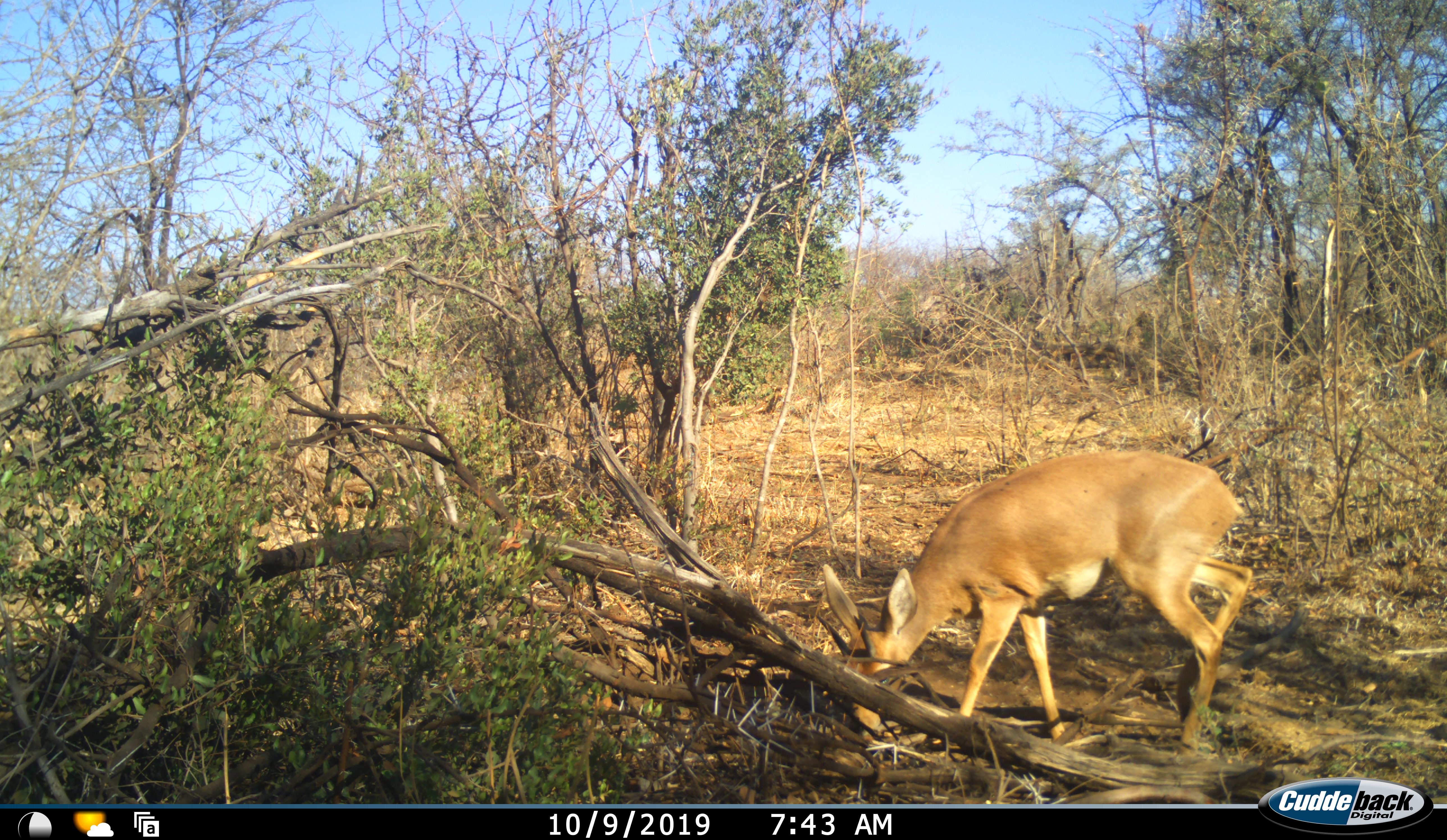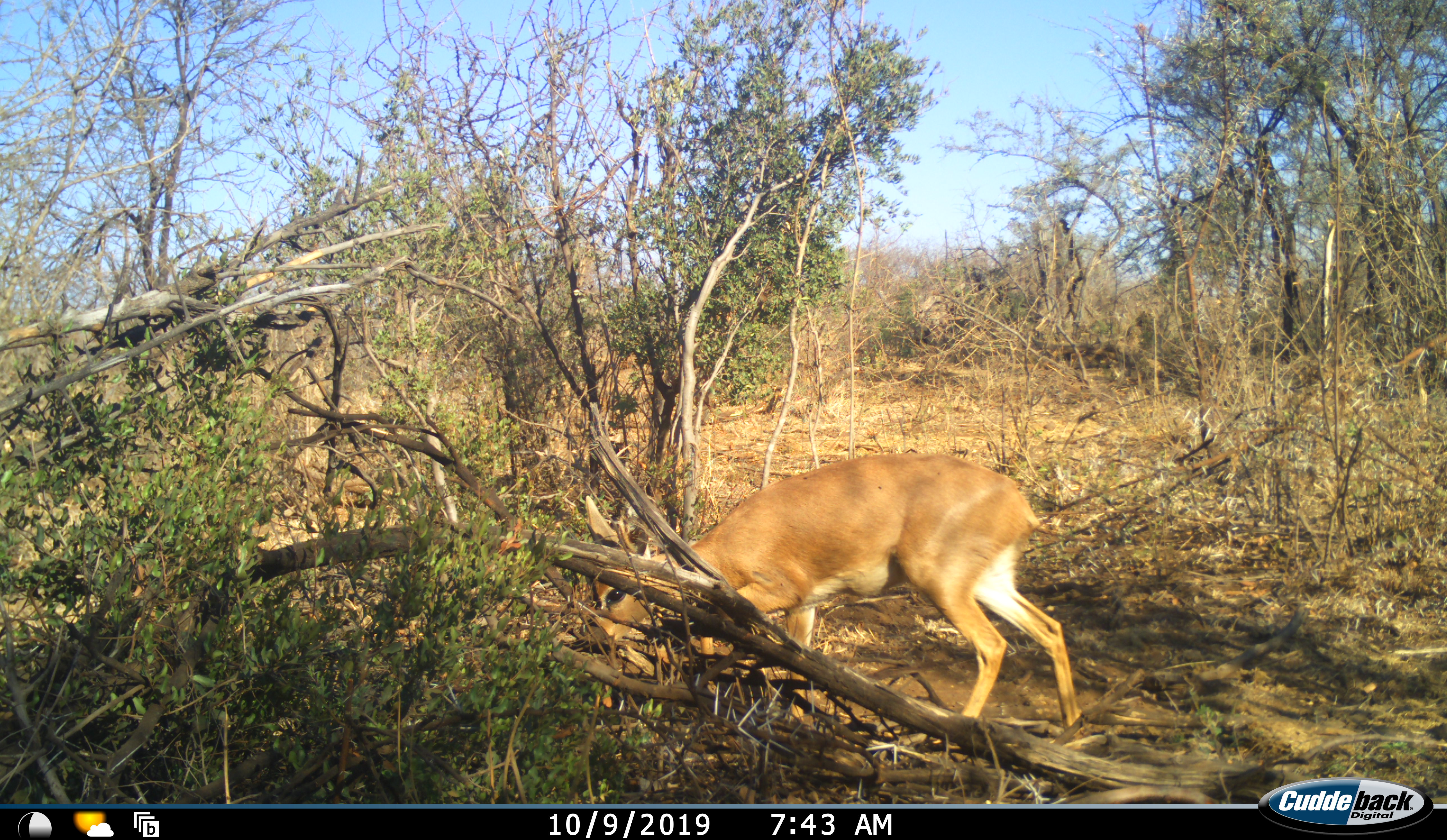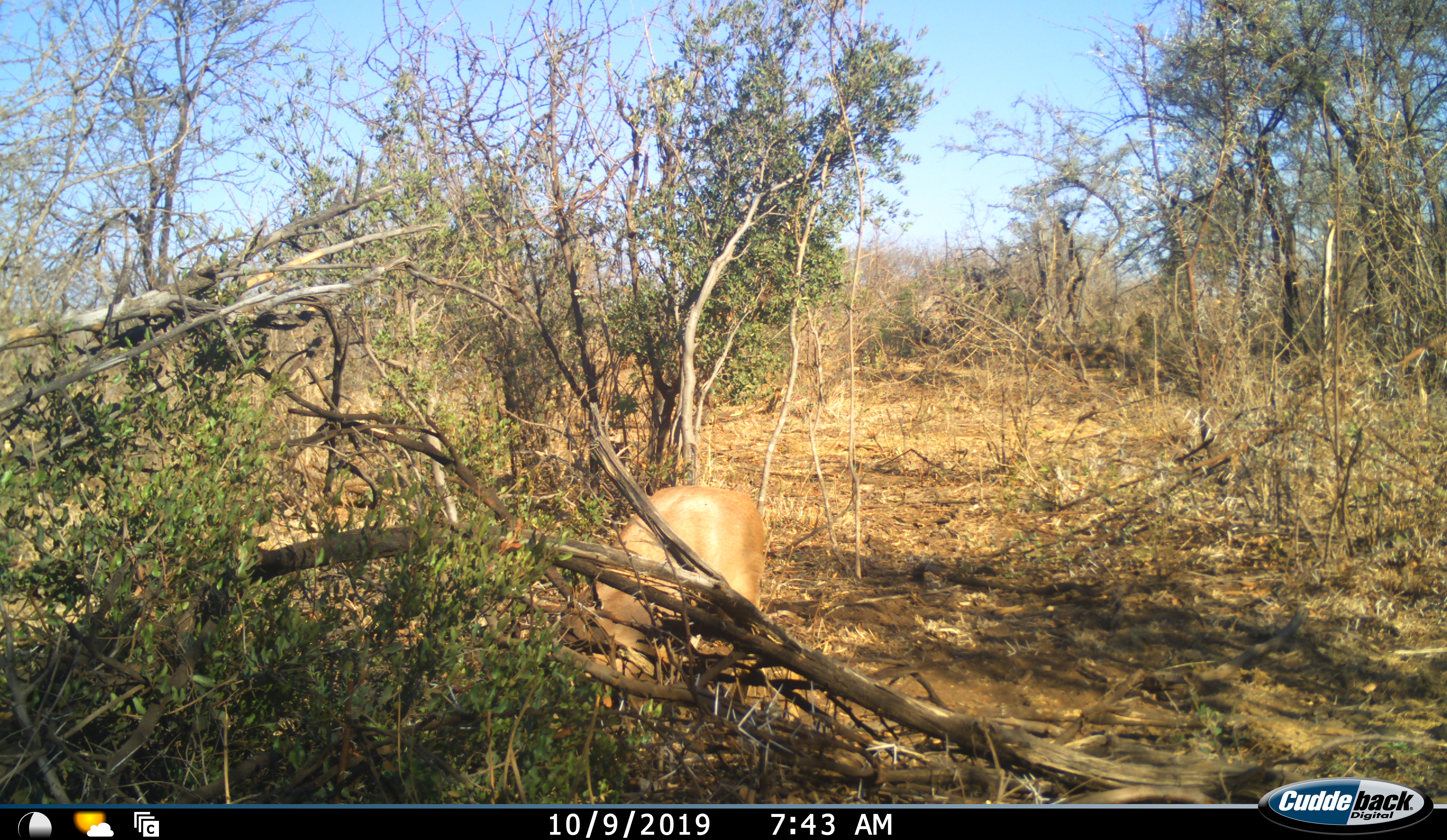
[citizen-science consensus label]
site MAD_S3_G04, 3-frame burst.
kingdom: Animalia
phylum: Chordata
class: Mammalia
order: Artiodactyla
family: Bovidae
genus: Raphicerus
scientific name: Raphicerus campestris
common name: steenbok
Steenbok (Raphicerus campestris), count 1. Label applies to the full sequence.